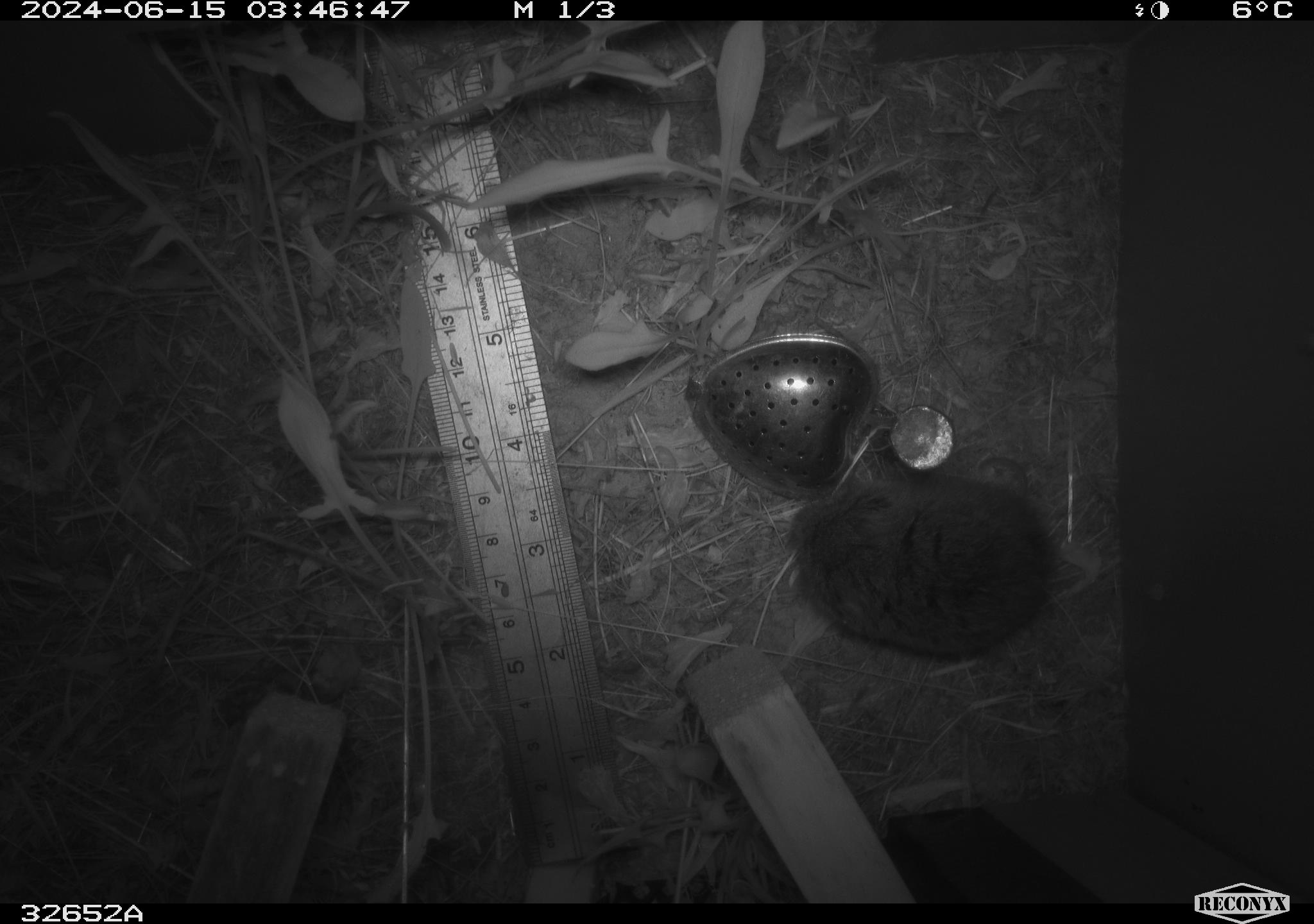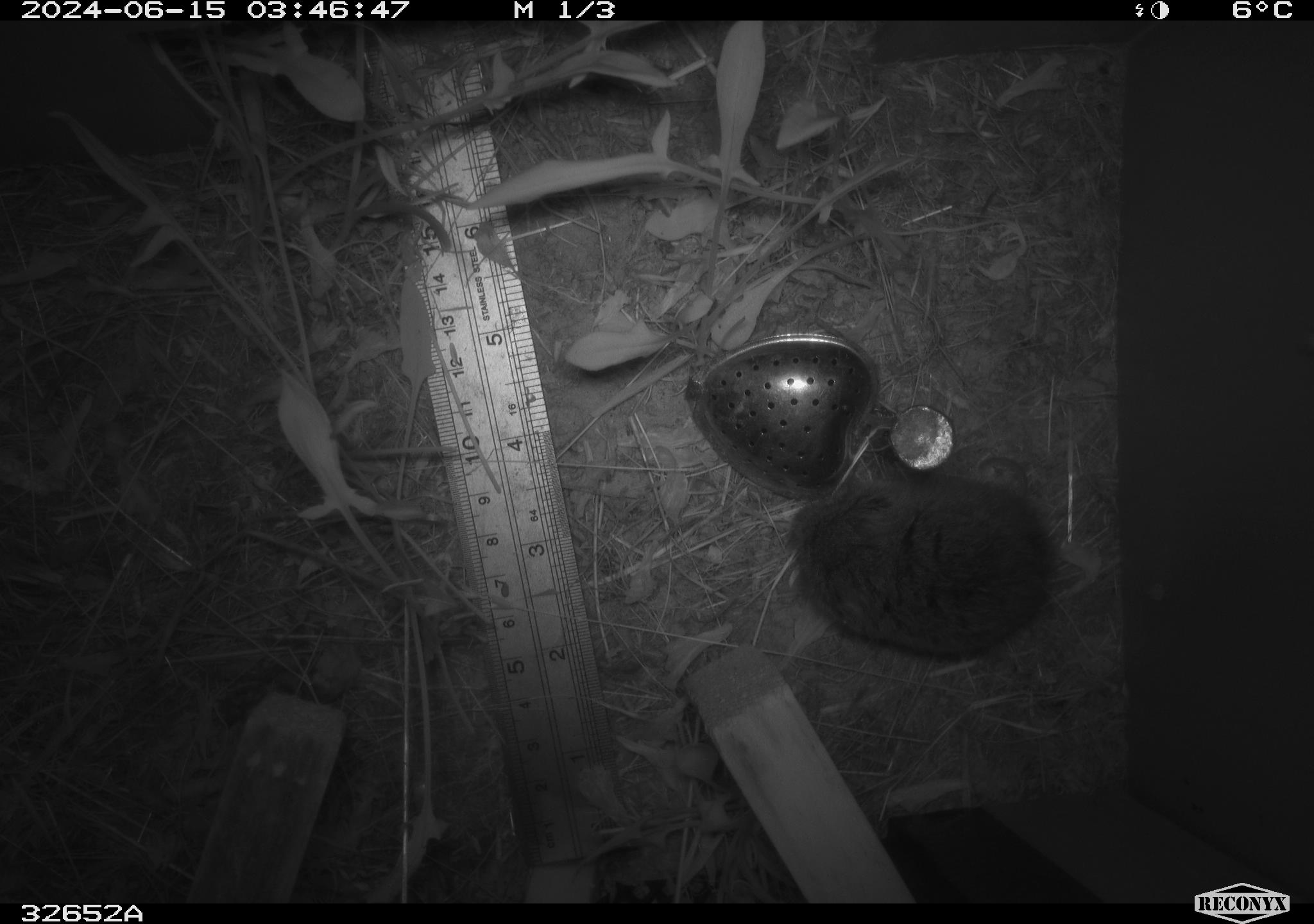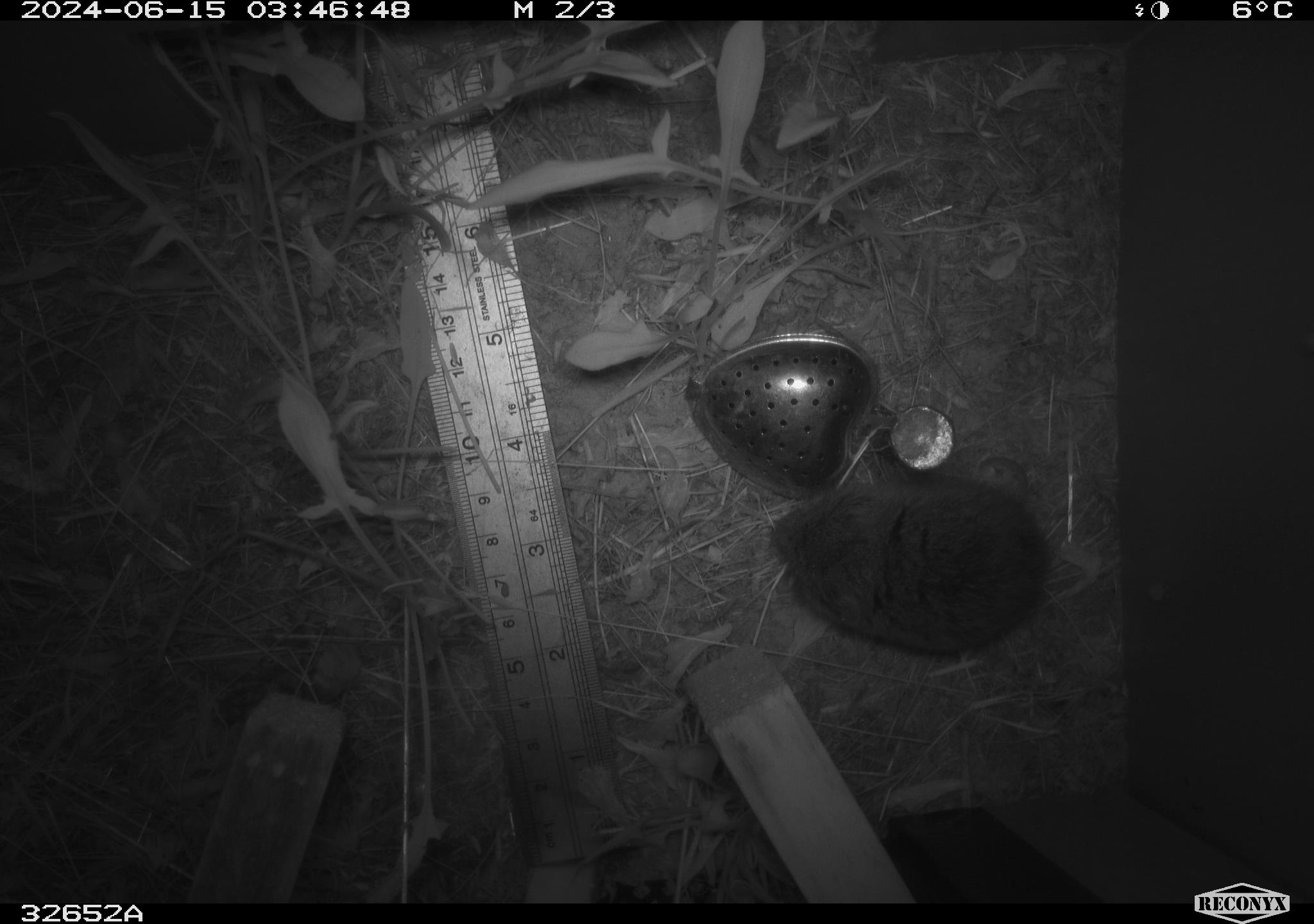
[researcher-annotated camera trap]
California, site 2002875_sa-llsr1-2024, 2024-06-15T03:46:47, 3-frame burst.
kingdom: Animalia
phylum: Chordata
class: Mammalia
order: Rodentia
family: Cricetidae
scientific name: Arvicolinae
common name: voles, lemmings, and muskrats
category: arvicolinae subfamily